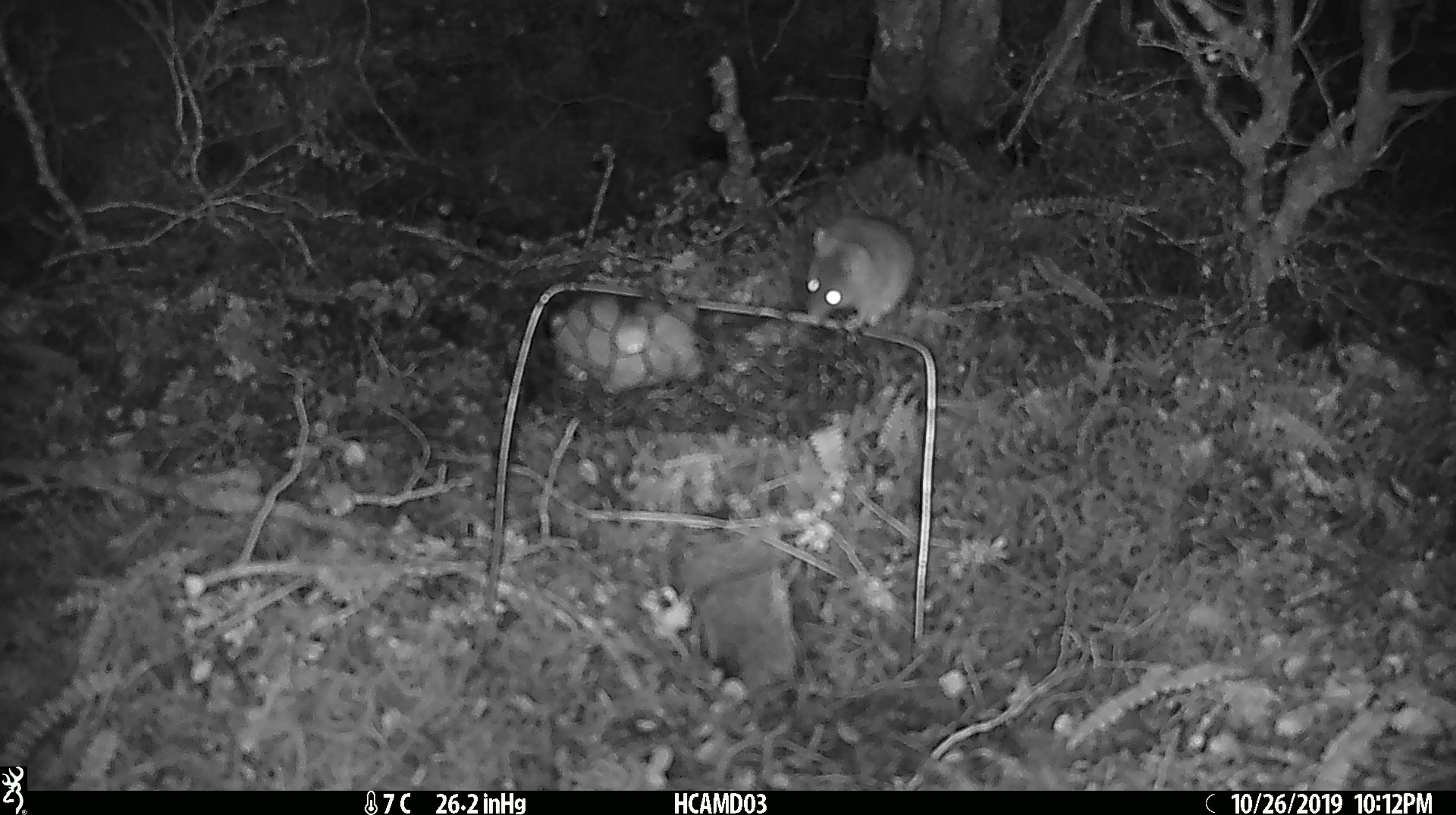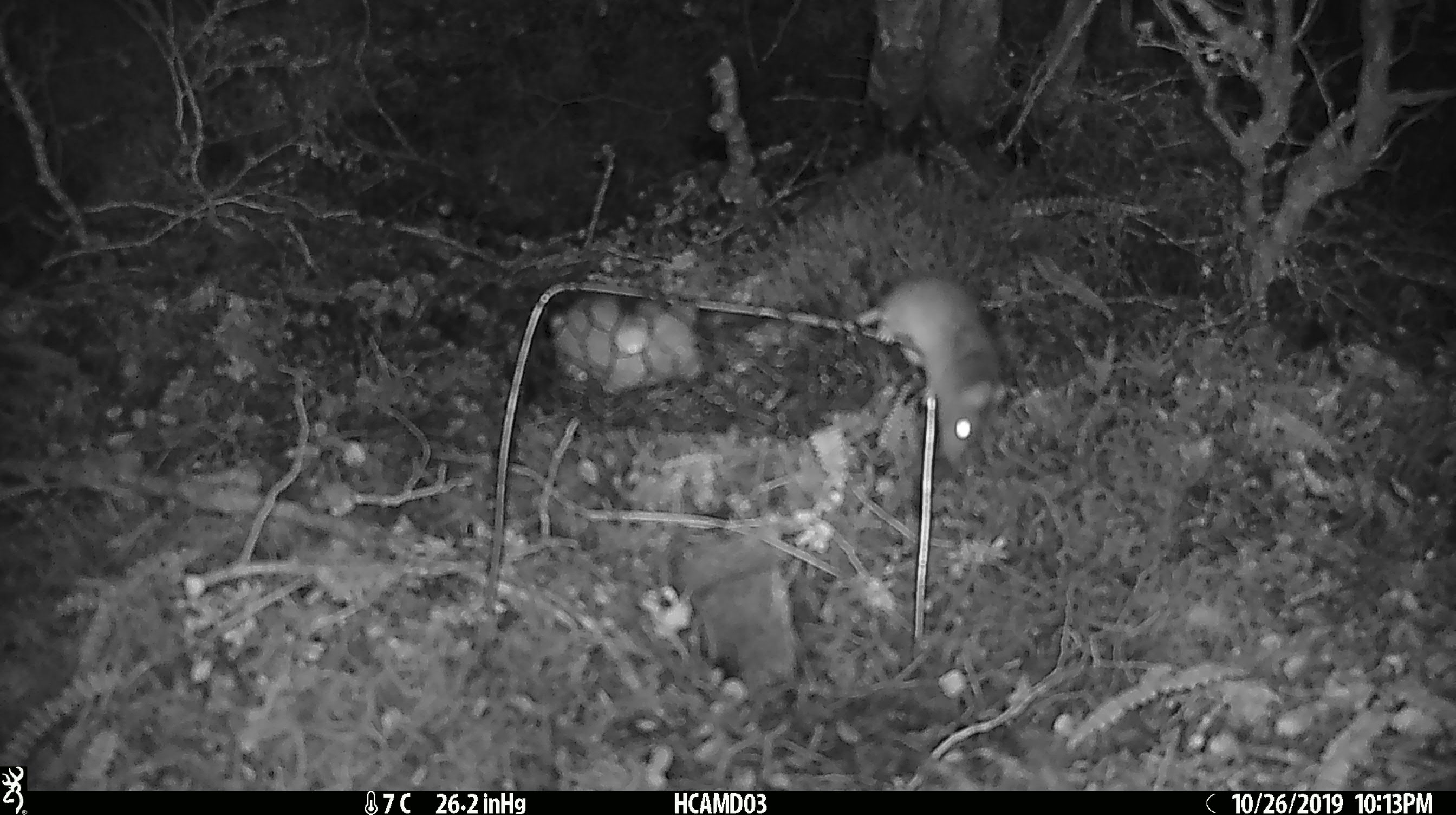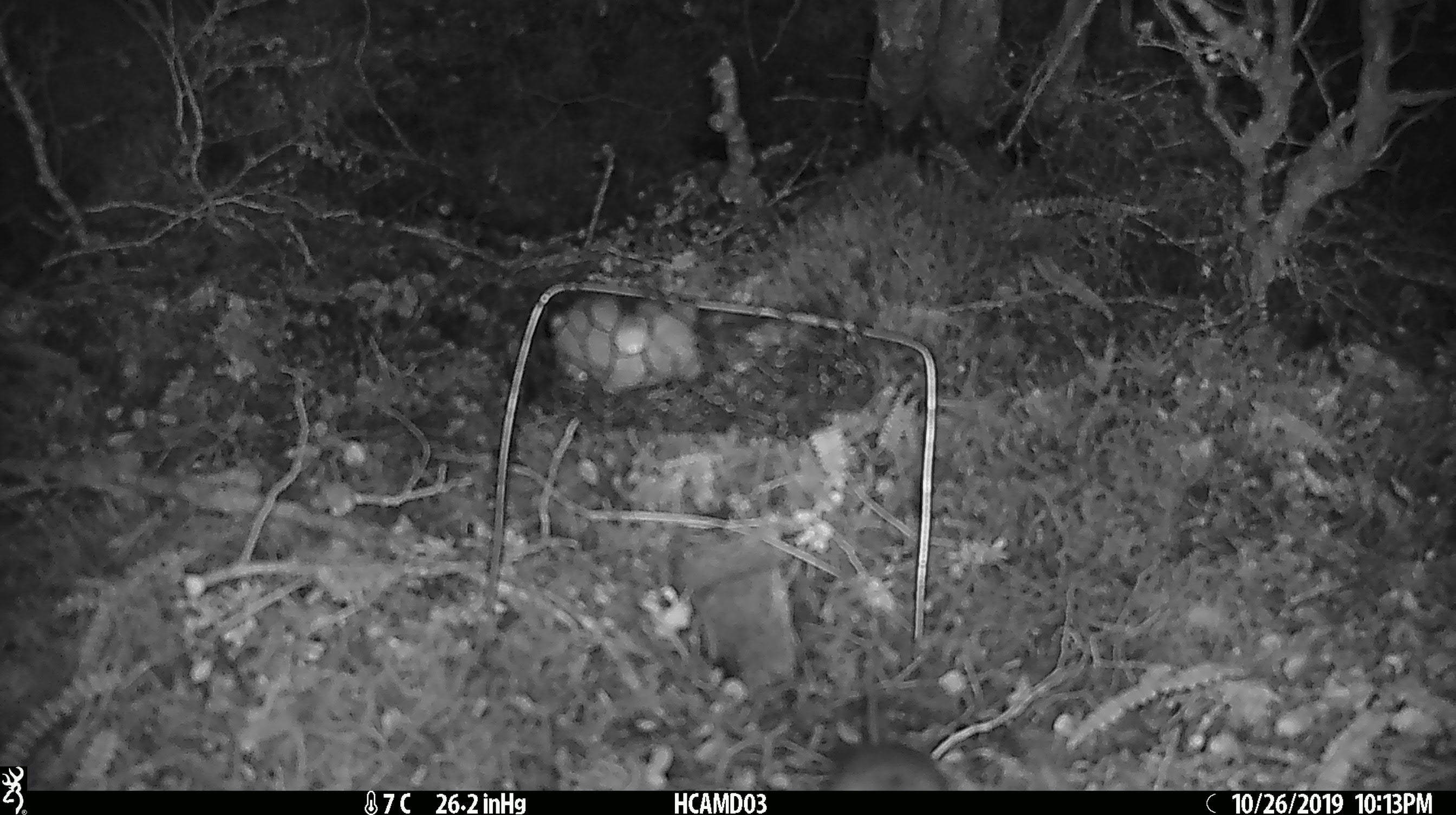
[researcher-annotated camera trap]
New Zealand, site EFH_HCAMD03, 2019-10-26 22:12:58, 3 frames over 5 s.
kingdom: Animalia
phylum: Chordata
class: Mammalia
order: Rodentia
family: Muridae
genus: Mus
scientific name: Mus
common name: mouse